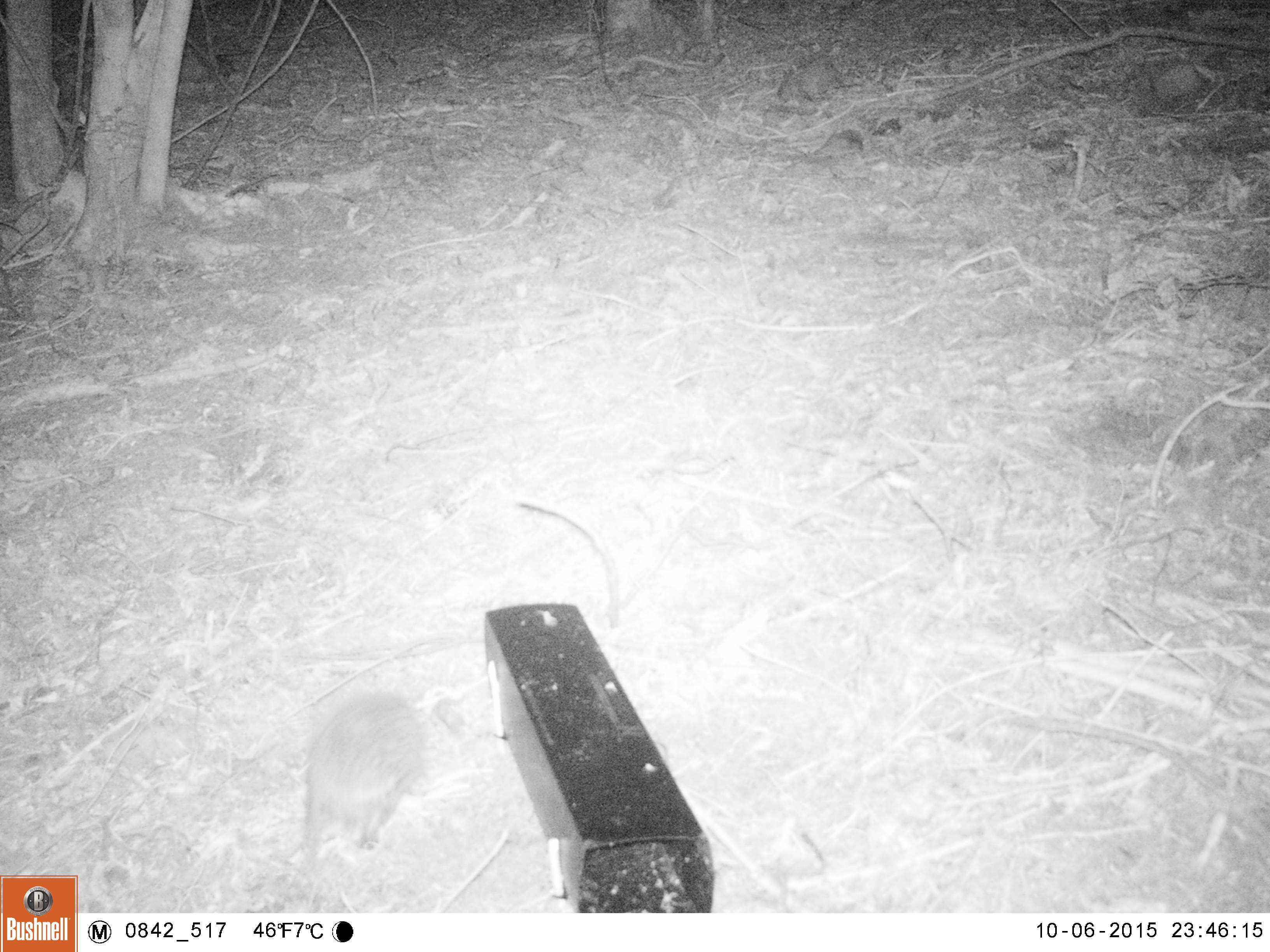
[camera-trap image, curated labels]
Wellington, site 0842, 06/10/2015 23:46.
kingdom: Animalia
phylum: Chordata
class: Mammalia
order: Eulipotyphla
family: Erinaceidae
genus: Erinaceus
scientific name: Erinaceus europaeus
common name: hedgehog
Hedgehog (Erinaceus europaeus).